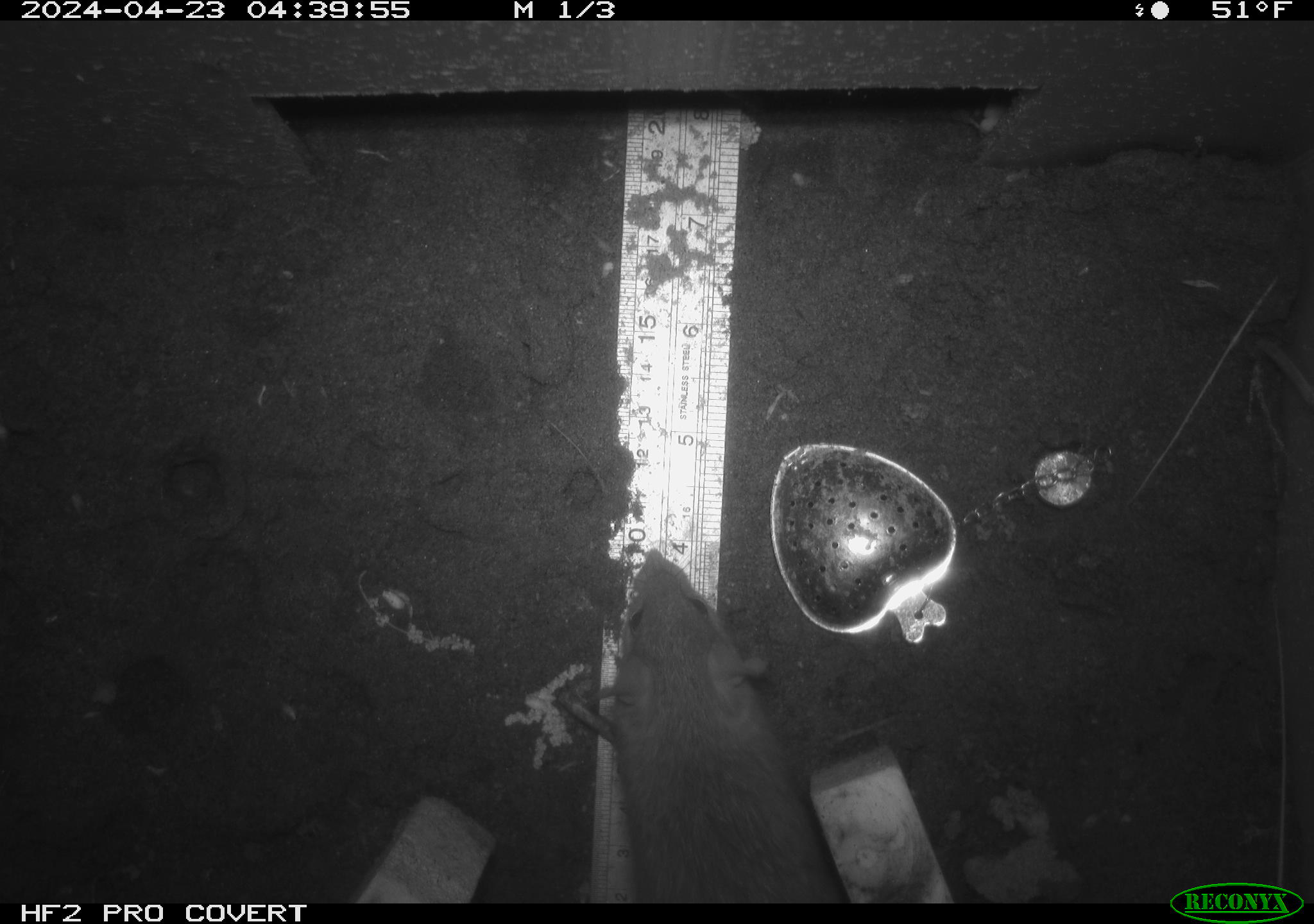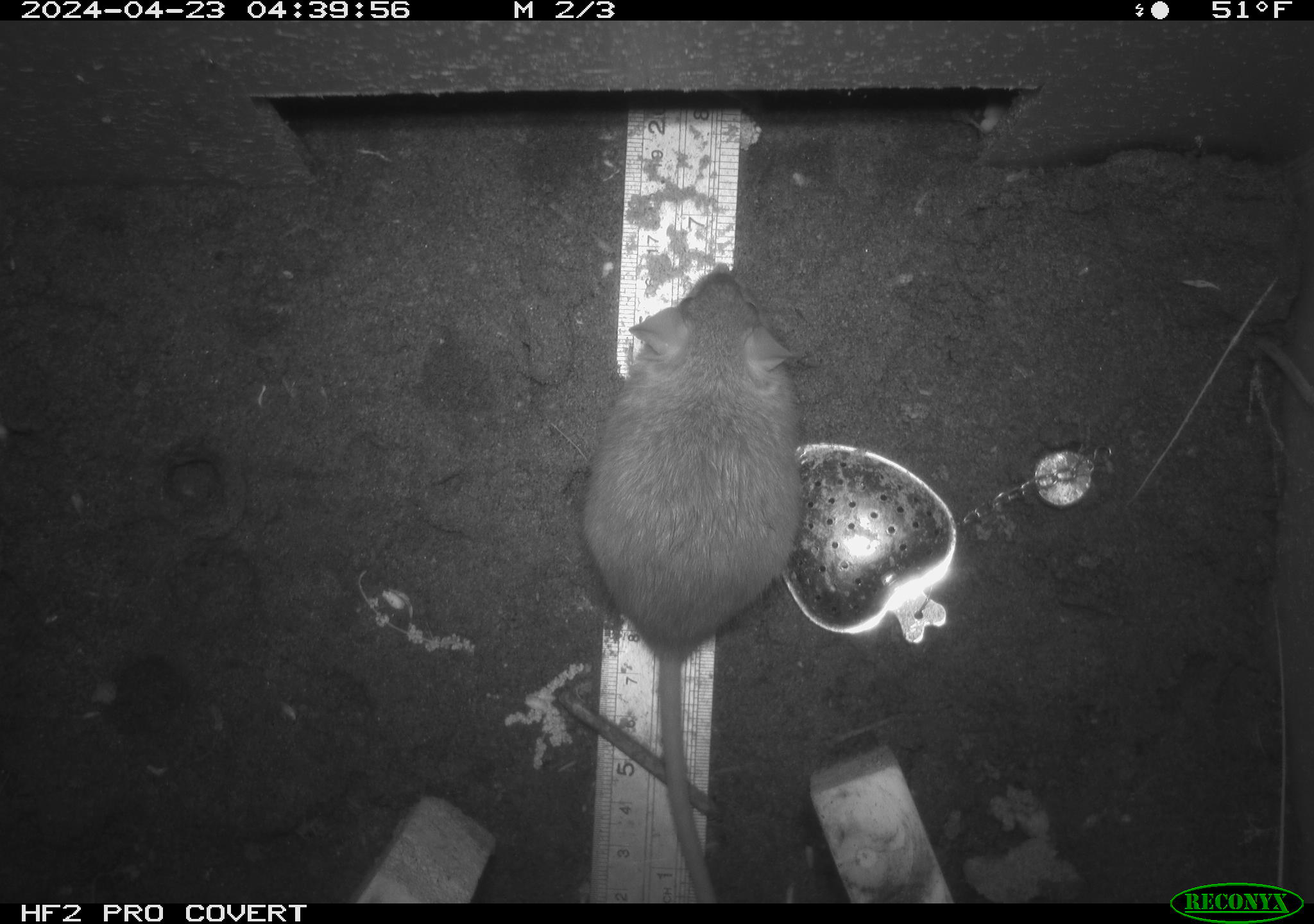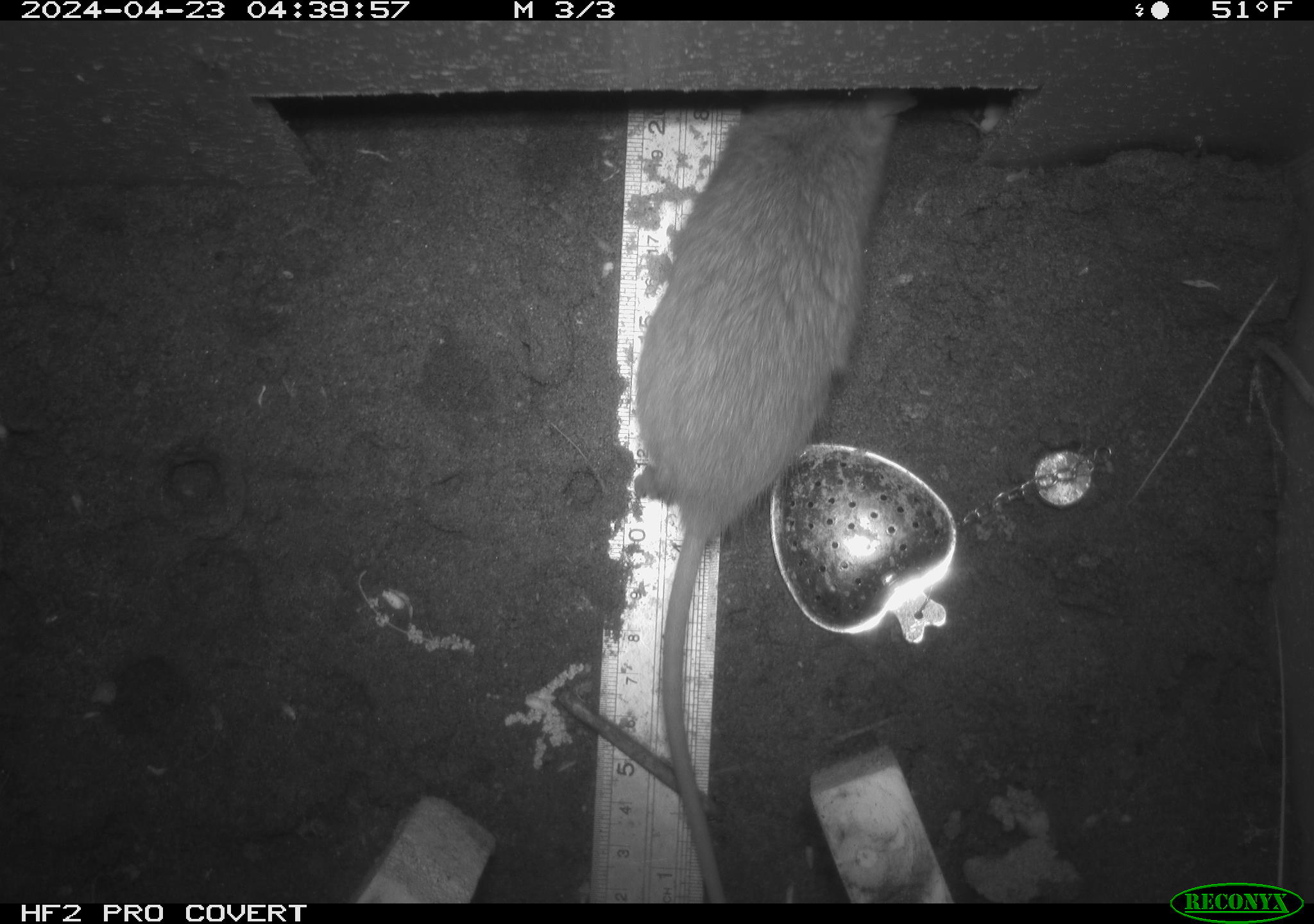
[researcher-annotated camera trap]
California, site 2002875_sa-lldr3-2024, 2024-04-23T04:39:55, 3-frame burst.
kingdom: Animalia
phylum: Chordata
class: Mammalia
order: Rodentia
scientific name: Rodentia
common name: rodent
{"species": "rodent (Rodentia)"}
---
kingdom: Animalia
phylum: Chordata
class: Mammalia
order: Rodentia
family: Muridae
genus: Rattus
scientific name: Rattus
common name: rat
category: rattus species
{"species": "rattus species (rat) (Rattus)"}